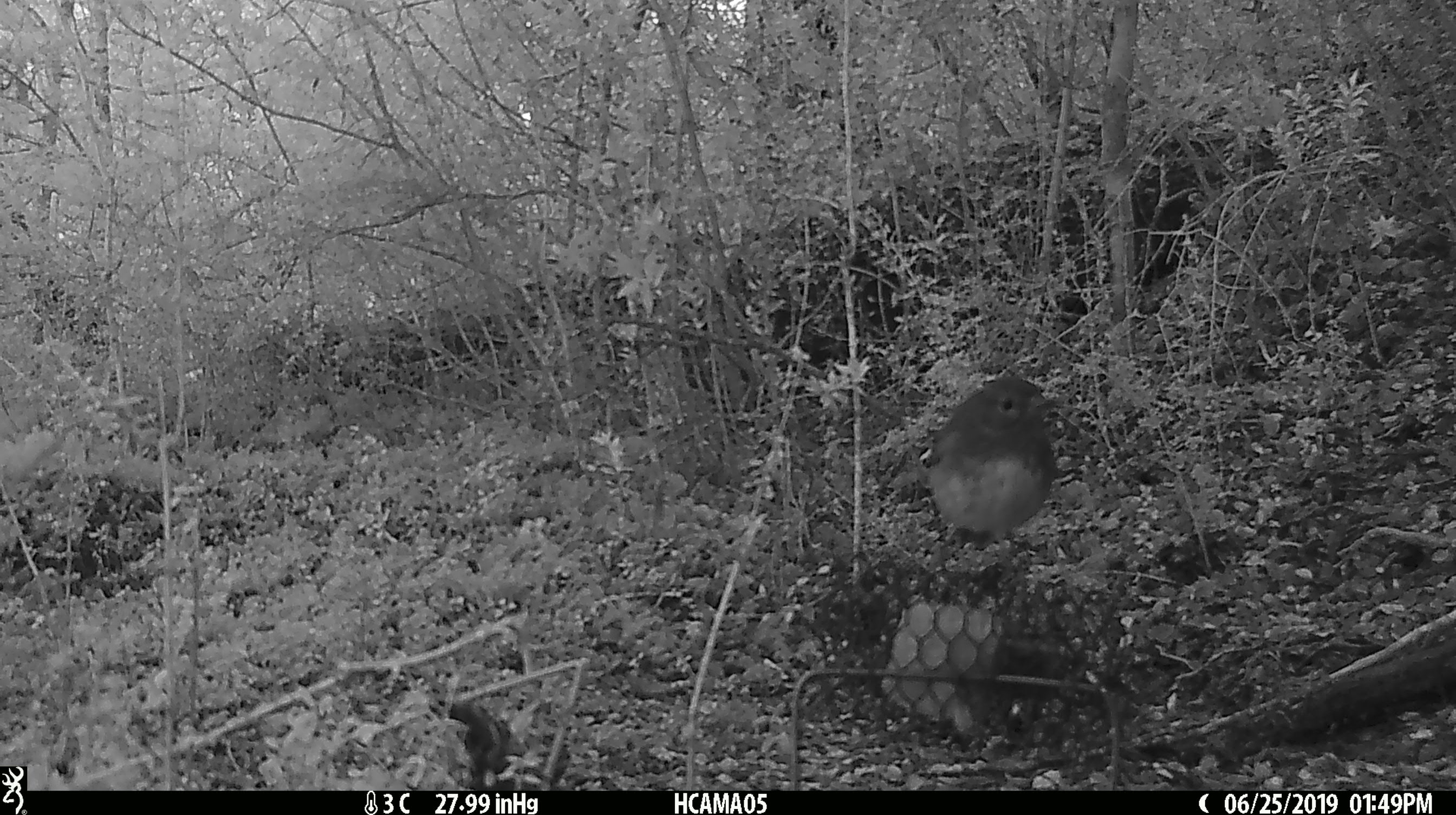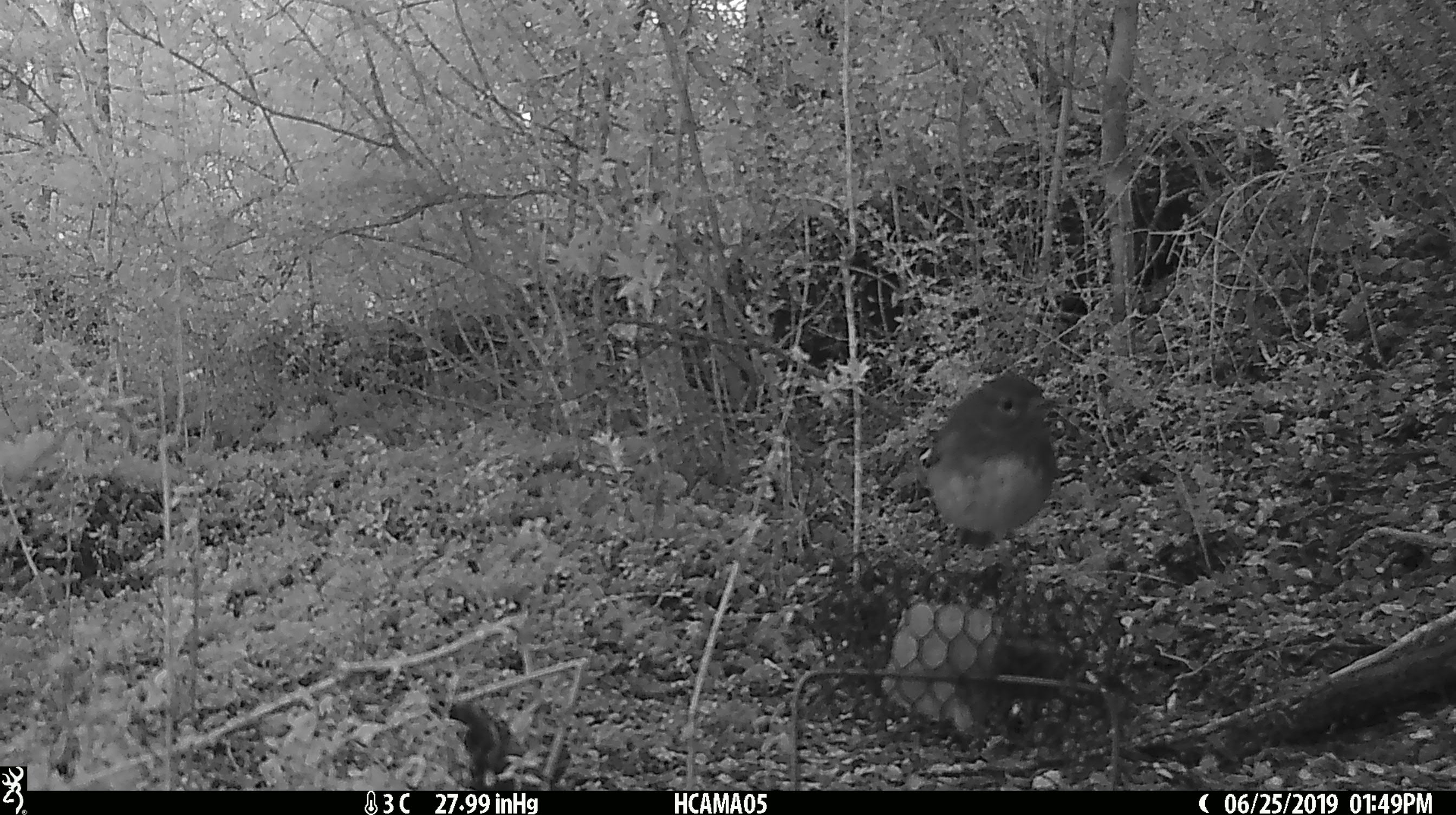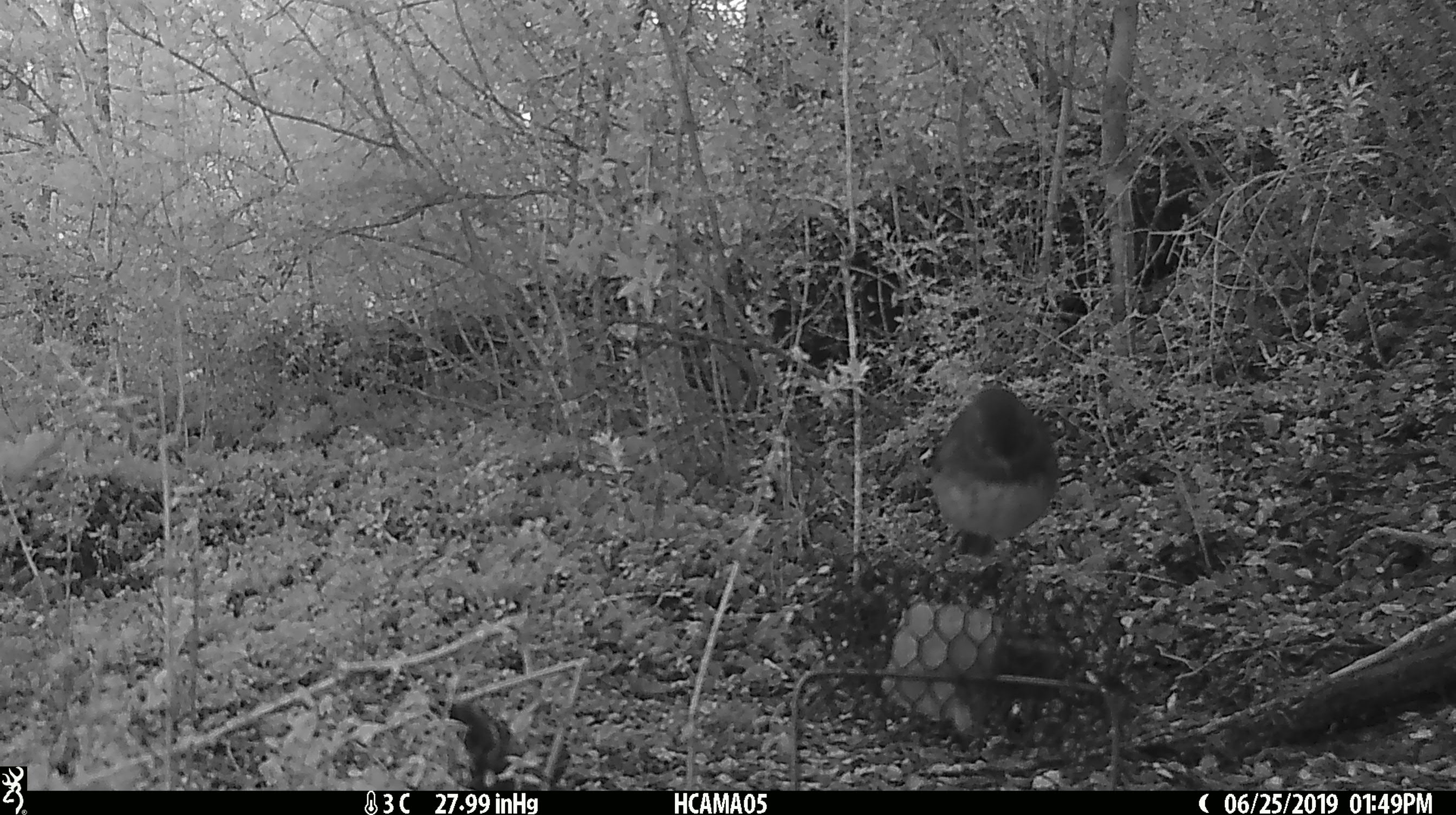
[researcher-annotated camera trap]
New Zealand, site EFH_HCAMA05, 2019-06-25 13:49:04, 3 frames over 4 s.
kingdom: Animalia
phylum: Chordata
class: Aves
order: Passeriformes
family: Petroicidae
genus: Petroica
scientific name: Petroica australis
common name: new zealand robin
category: robin